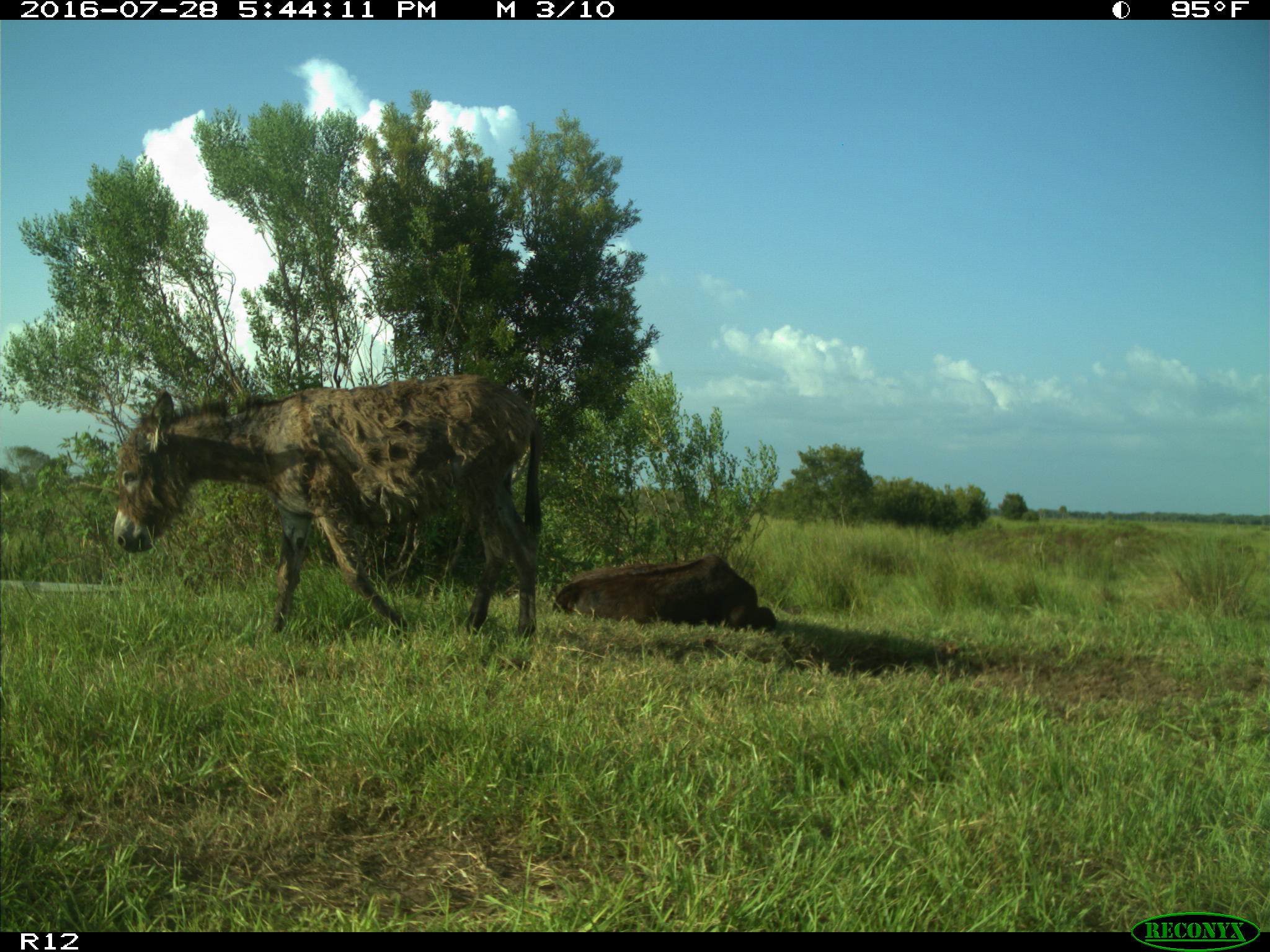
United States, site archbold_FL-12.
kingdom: Animalia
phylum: Chordata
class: Mammalia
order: Artiodactyla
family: Bovidae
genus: Bos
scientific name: Bos taurus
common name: domestic cow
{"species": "Bos taurus (domestic cow)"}